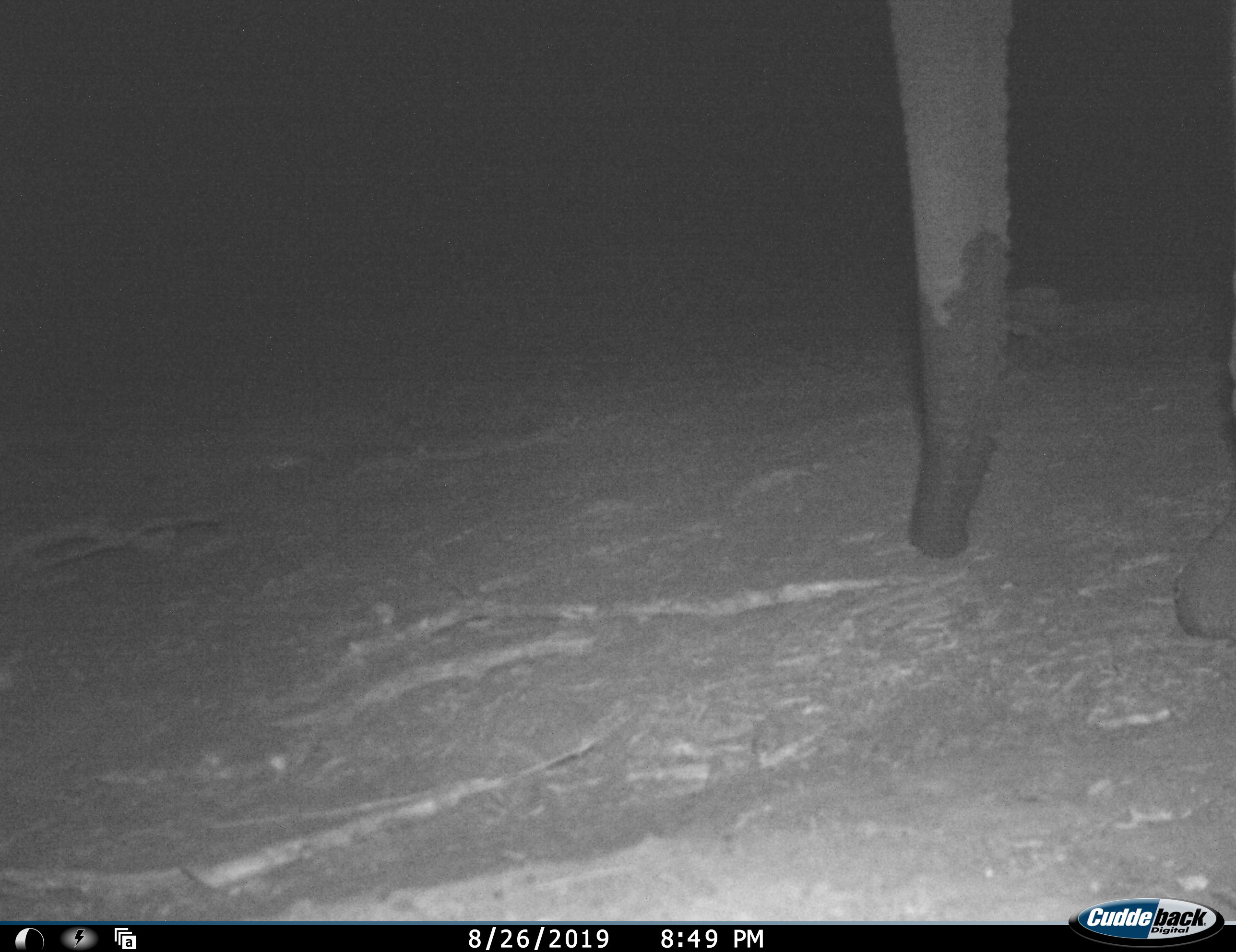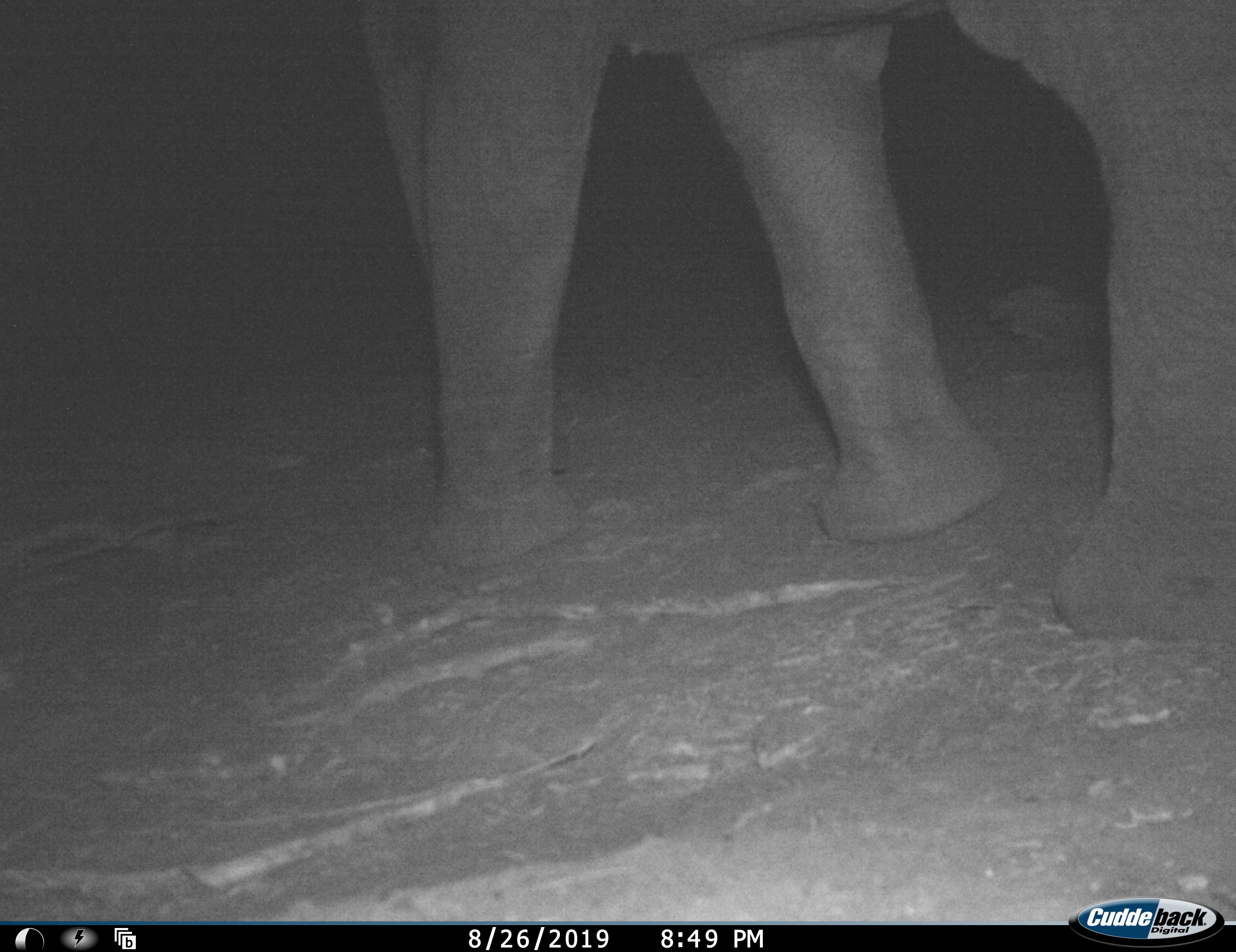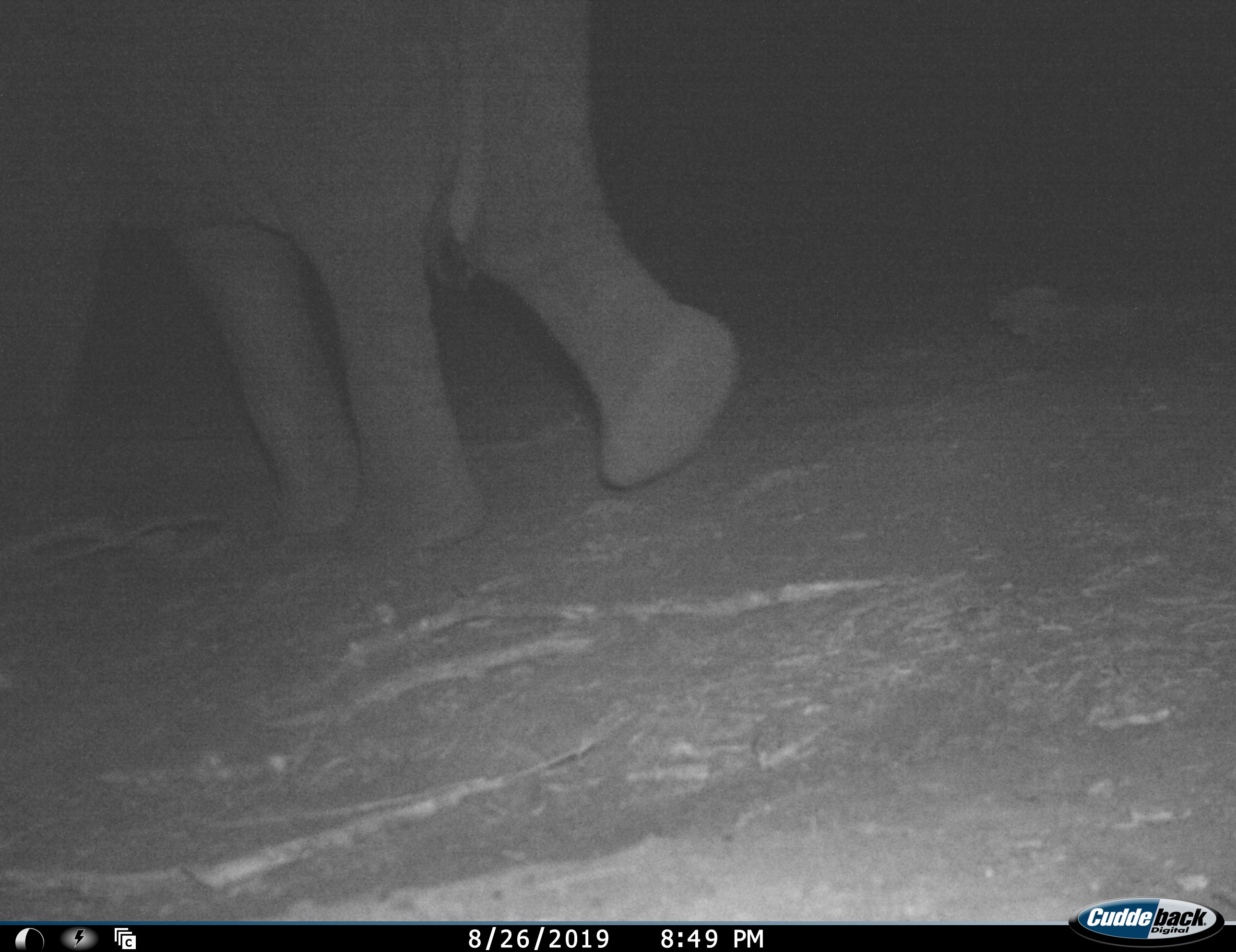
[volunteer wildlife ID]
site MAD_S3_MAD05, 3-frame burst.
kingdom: Animalia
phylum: Chordata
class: Mammalia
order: Proboscidea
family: Elephantidae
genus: Loxodonta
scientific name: Loxodonta africana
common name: african bush elephant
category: elephant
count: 1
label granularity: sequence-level